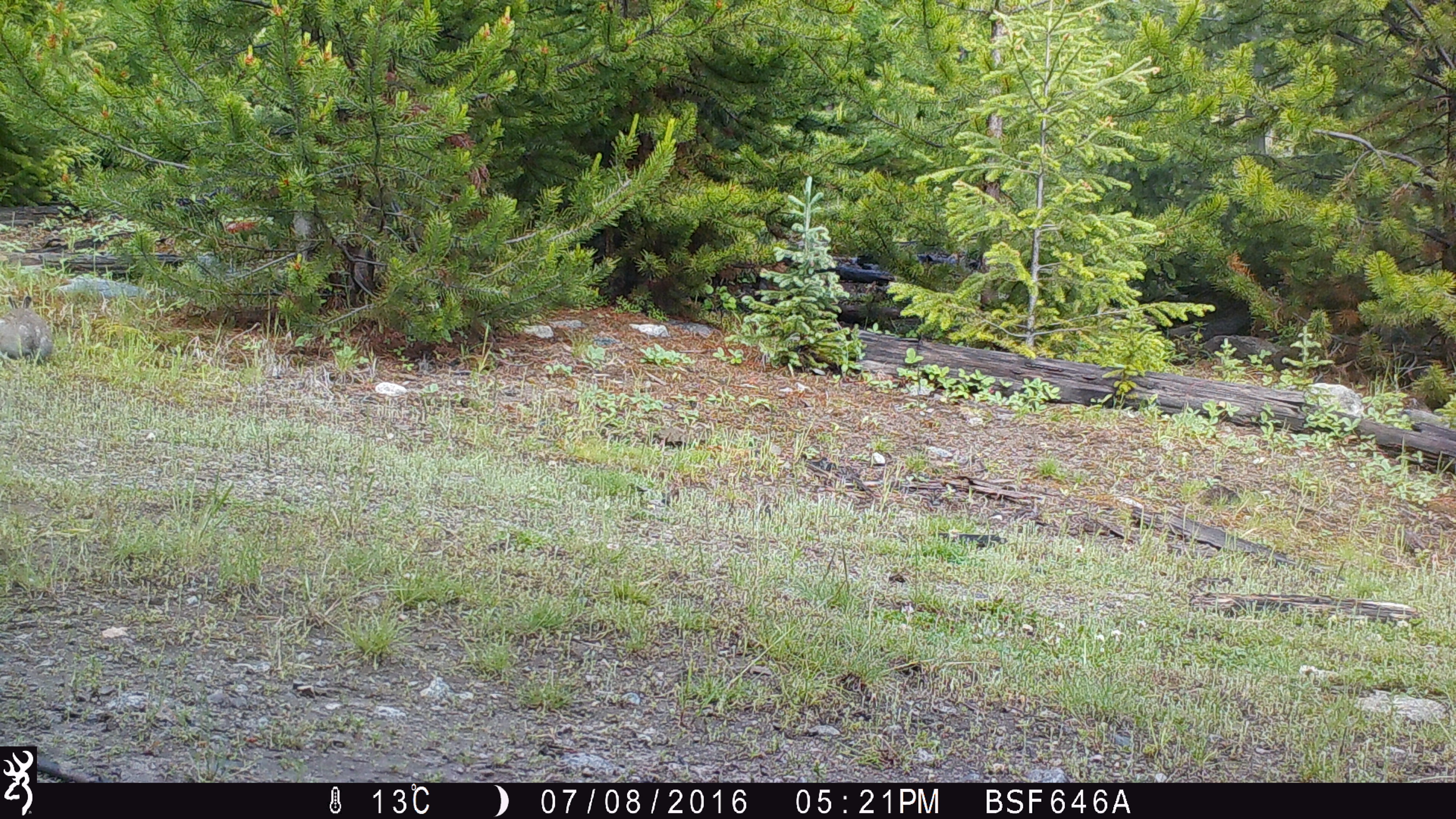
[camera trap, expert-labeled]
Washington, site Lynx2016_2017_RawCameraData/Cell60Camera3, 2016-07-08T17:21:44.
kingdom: Animalia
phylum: Chordata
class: Mammalia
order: Lagomorpha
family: Leporidae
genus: Lepus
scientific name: Lepus americanus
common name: snowshoe hare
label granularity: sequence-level